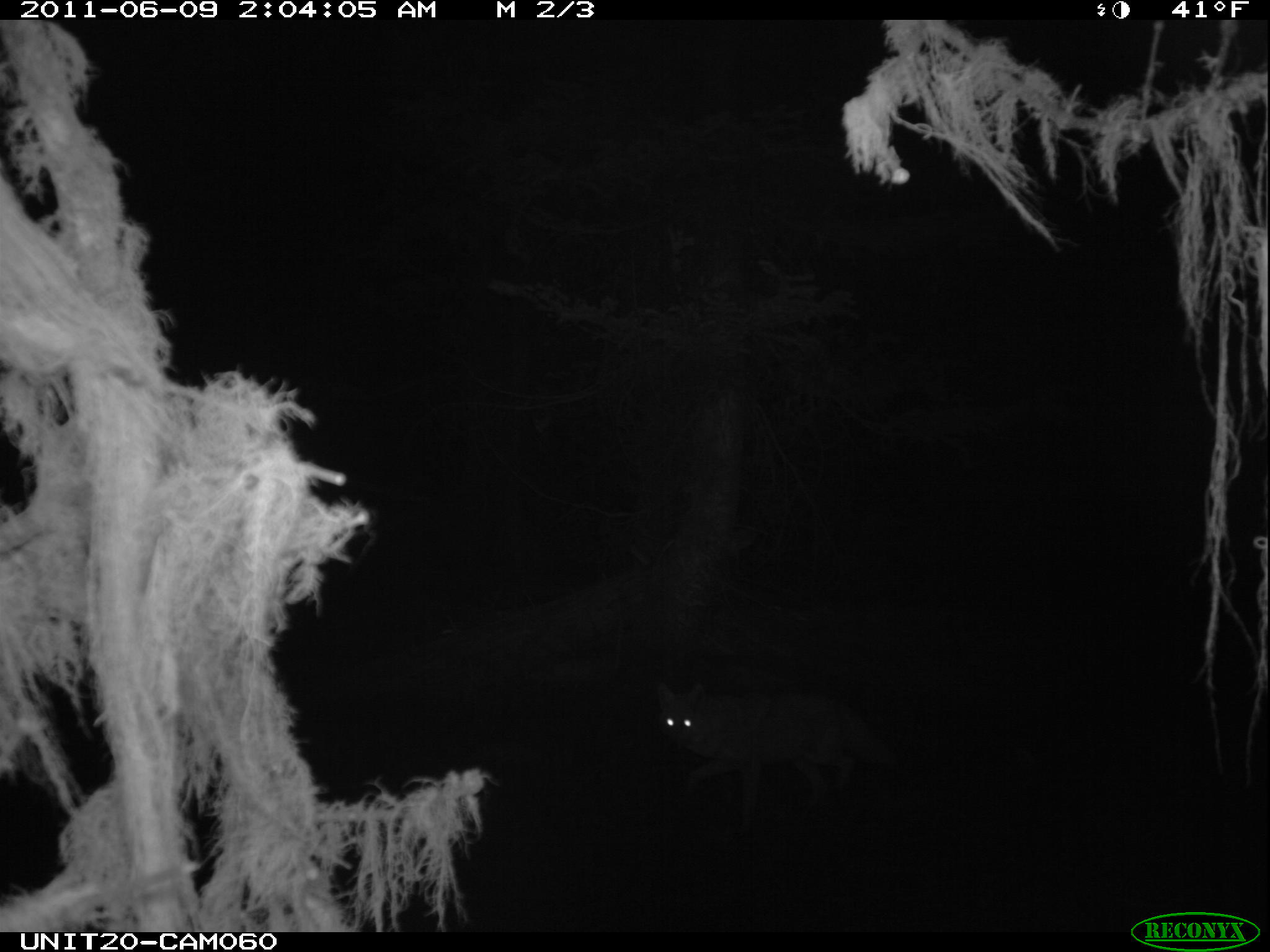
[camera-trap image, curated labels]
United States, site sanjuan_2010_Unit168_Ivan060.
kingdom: Animalia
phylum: Chordata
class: Mammalia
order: Carnivora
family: Canidae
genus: Canis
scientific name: Canis latrans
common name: coyote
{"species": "Canis latrans (coyote)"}